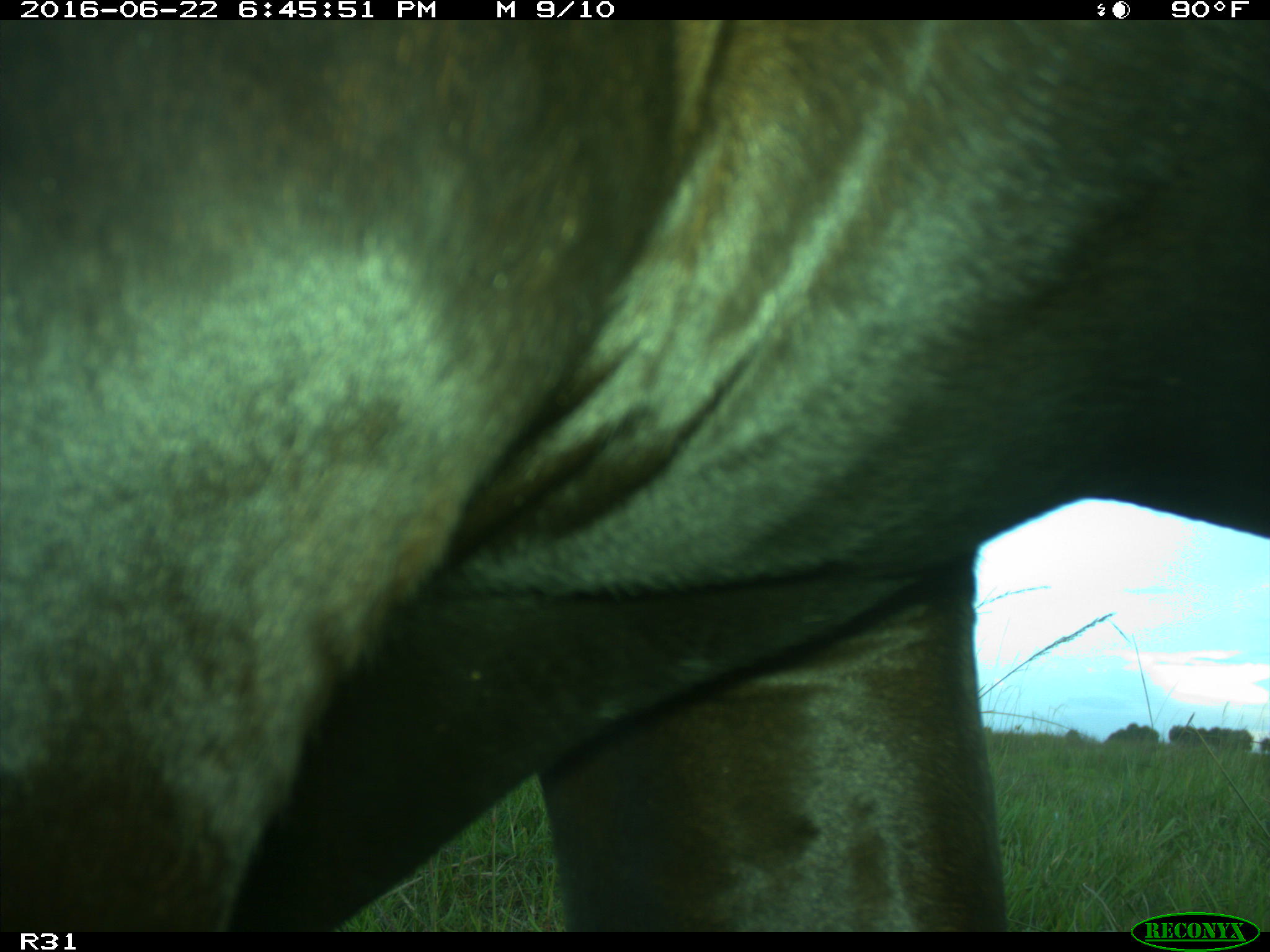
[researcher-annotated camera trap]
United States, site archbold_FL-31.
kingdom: Animalia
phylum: Chordata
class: Mammalia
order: Artiodactyla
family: Bovidae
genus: Bos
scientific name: Bos taurus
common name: domestic cow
Bos taurus (domestic cow).